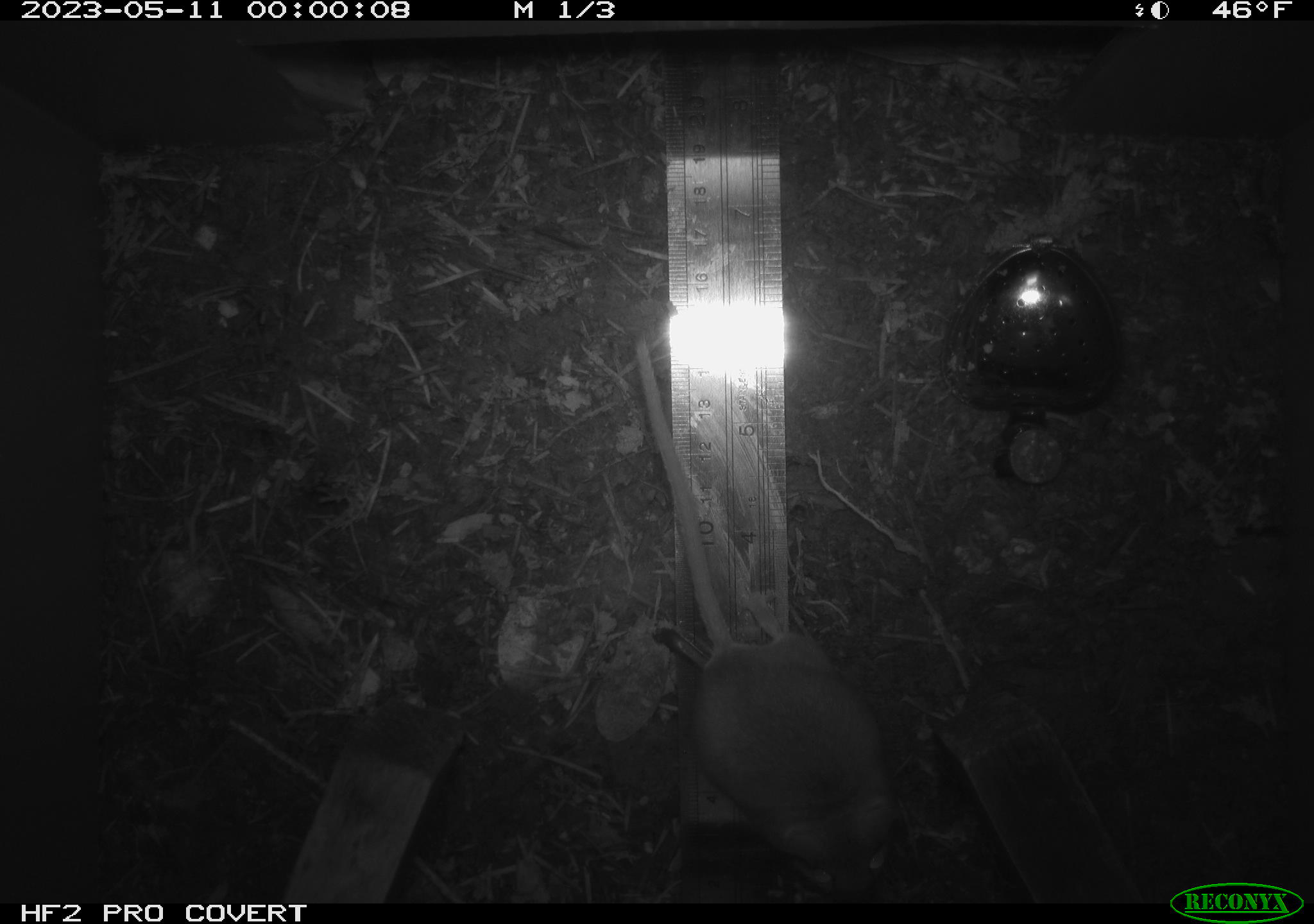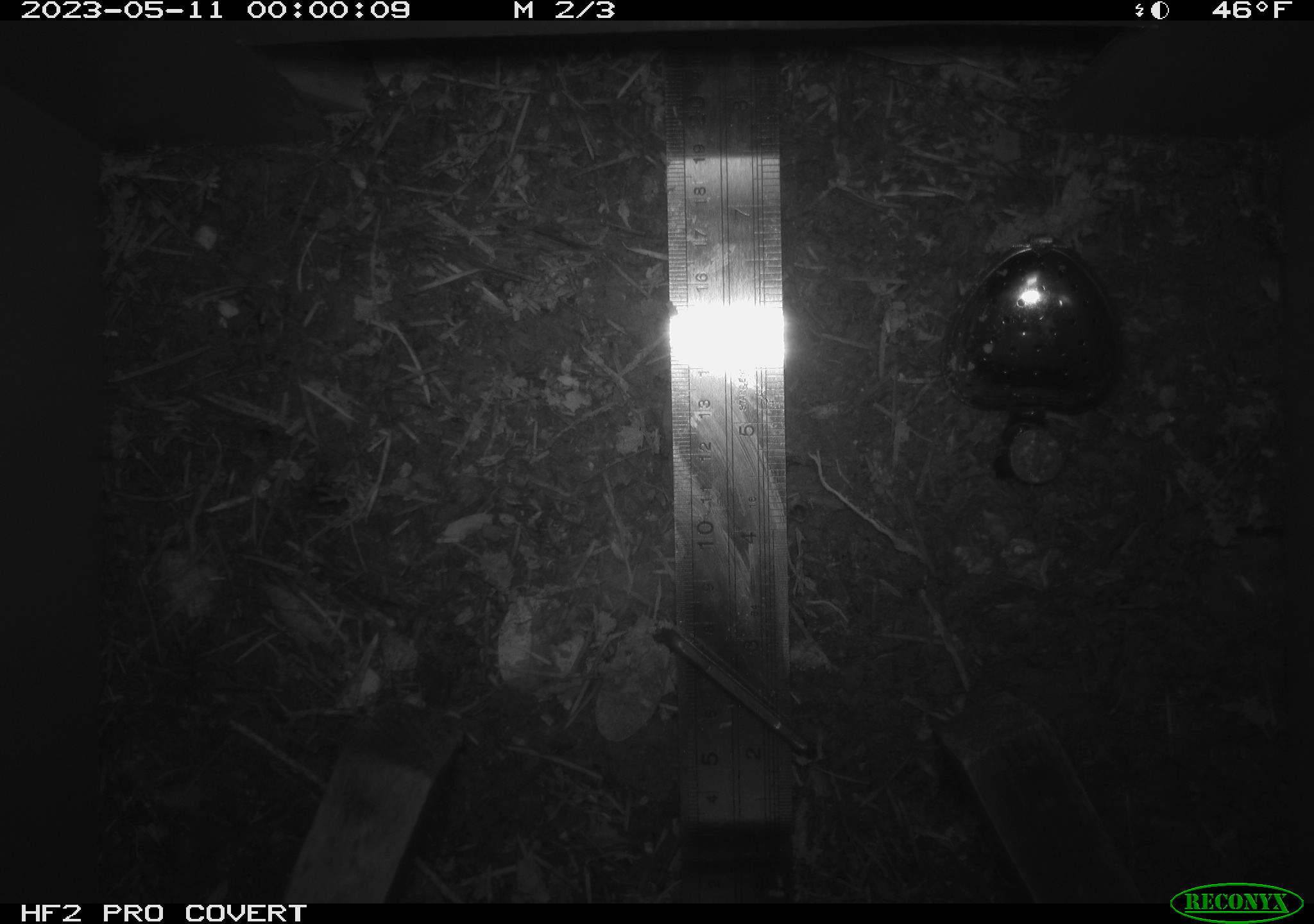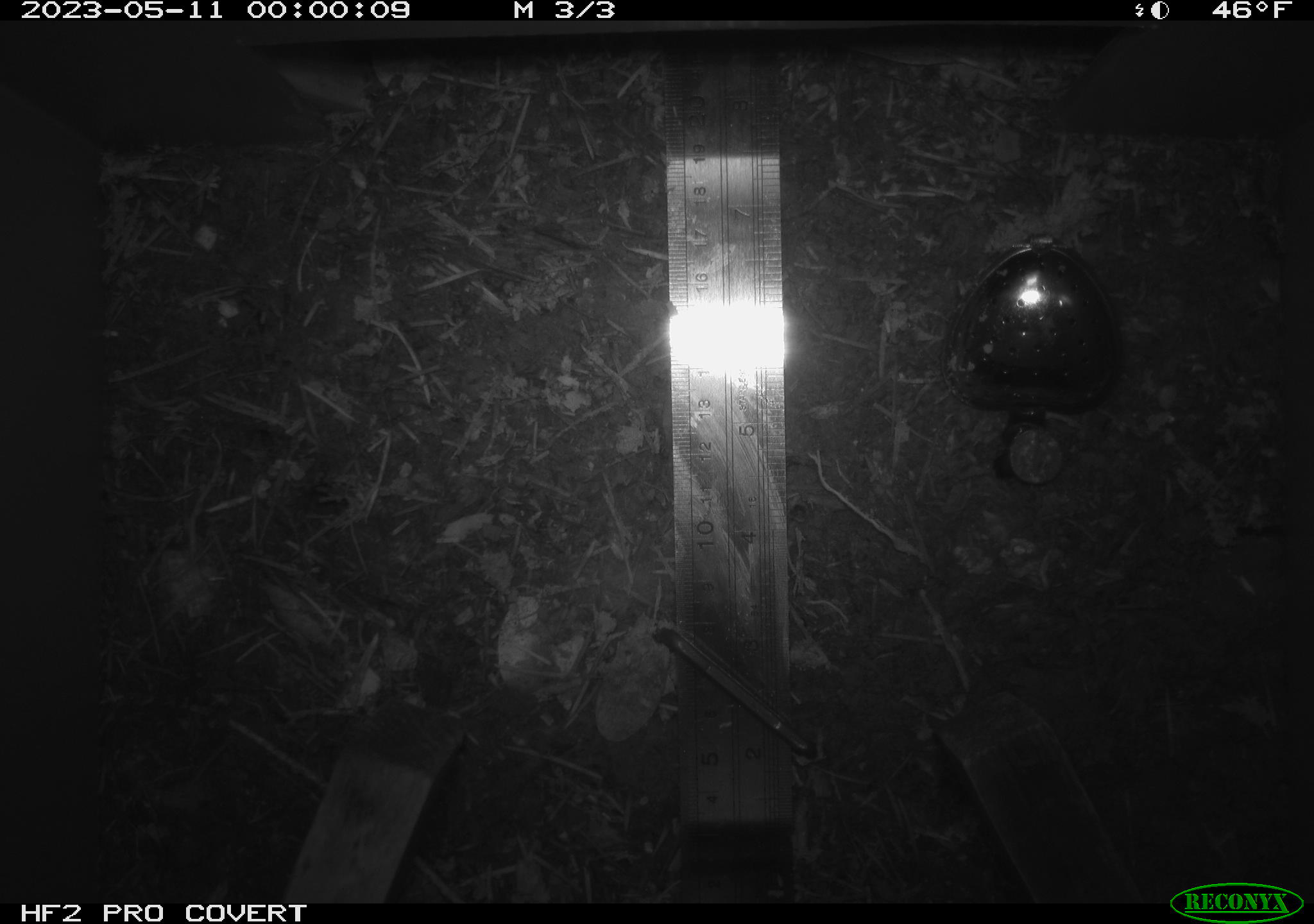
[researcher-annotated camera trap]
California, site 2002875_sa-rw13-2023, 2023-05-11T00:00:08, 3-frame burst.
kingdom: Animalia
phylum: Chordata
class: Mammalia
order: Rodentia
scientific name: Rodentia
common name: mouse species